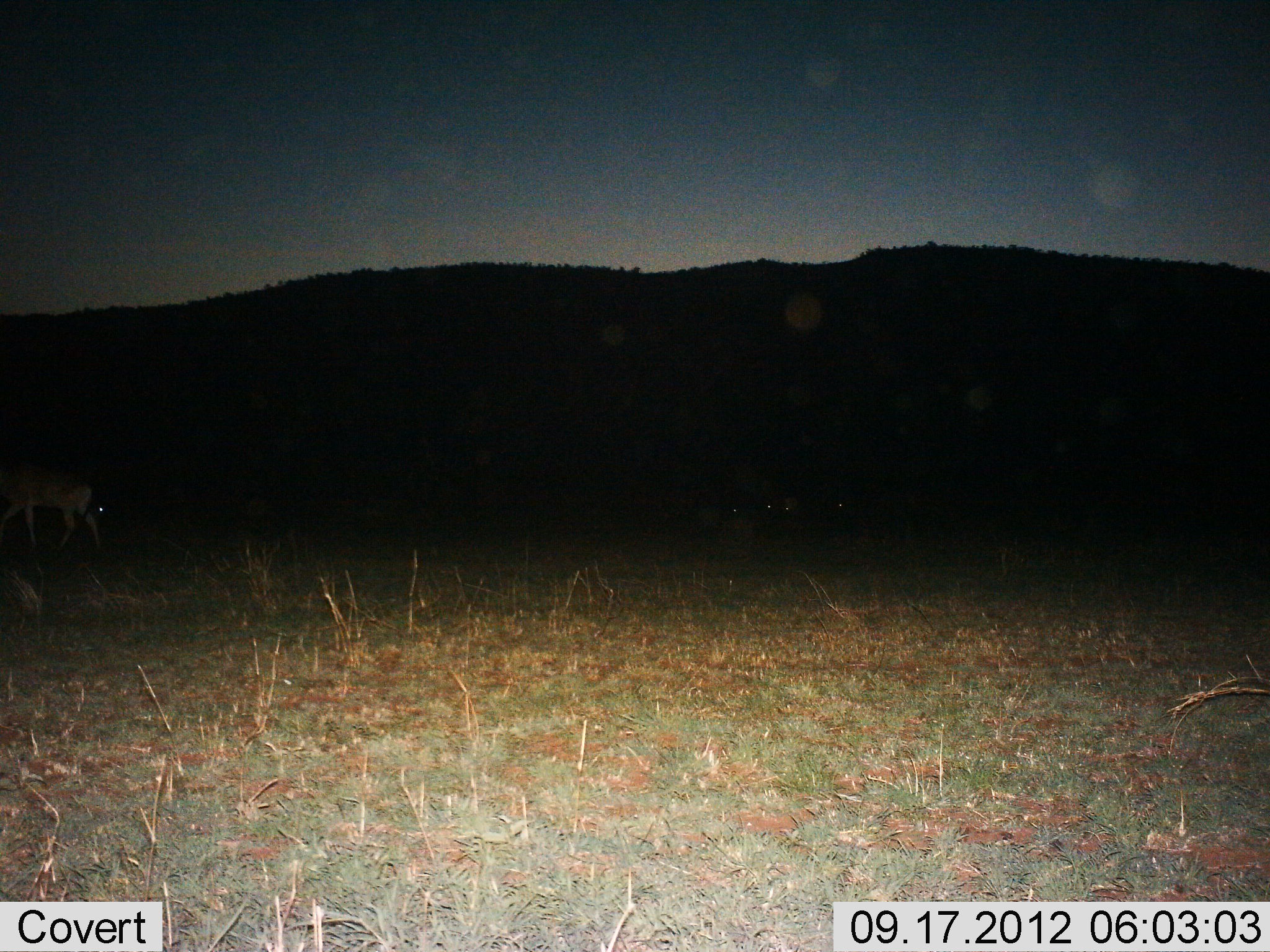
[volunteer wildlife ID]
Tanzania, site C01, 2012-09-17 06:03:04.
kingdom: Animalia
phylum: Chordata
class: Mammalia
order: Artiodactyla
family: Bovidae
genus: Alcelaphus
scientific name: Alcelaphus buselaphus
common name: hartebeest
Hartebeest (Alcelaphus buselaphus), count 1. Behavior (volunteer vote fractions): standing 40%, resting 0%, moving 60%, interacting 0%. Young present (vote fraction): 0%. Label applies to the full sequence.